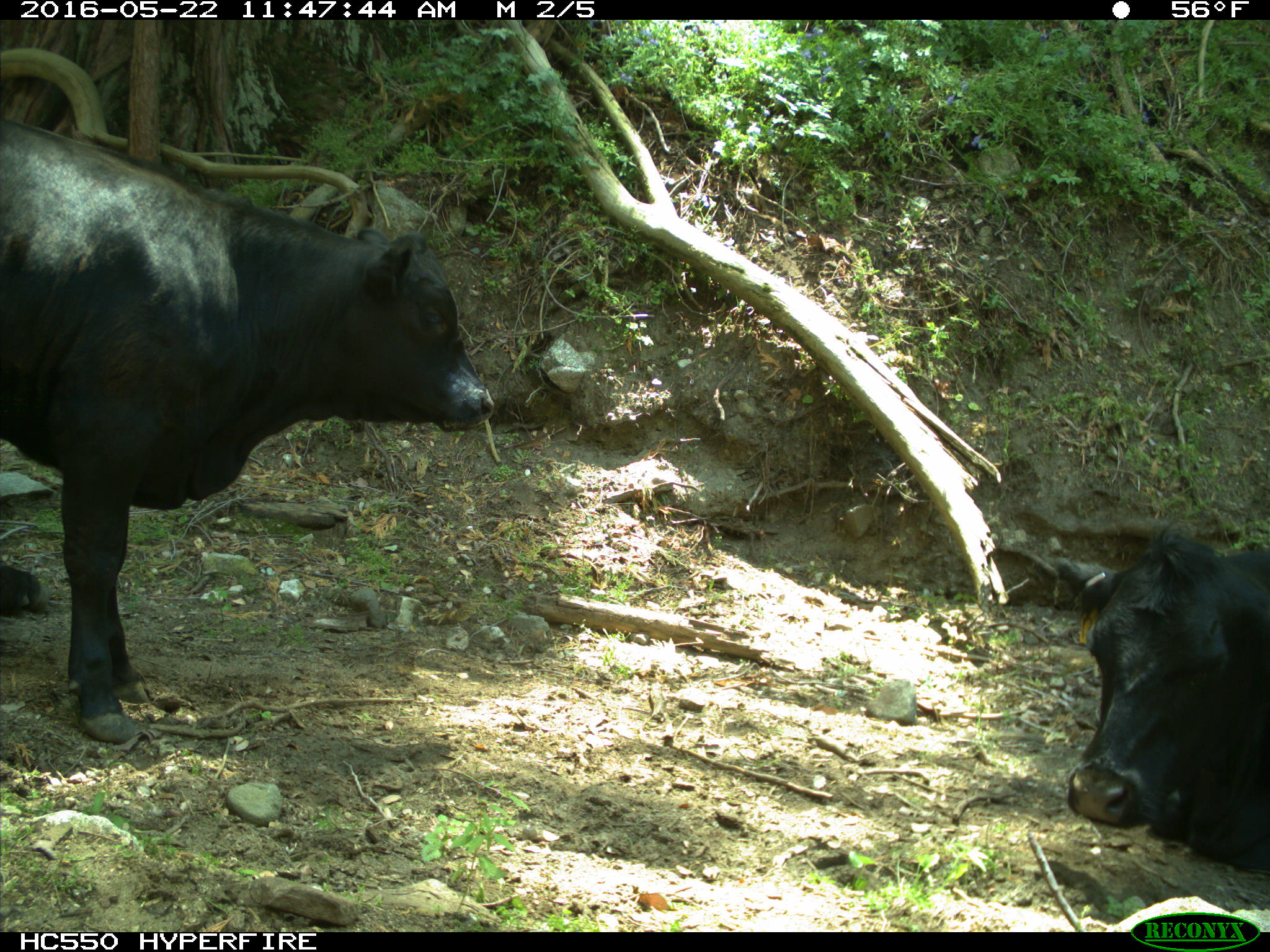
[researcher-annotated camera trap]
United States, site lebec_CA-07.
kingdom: Animalia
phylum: Chordata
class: Mammalia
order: Artiodactyla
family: Bovidae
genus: Bos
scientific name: Bos taurus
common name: domestic cow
Bos taurus (domestic cow).